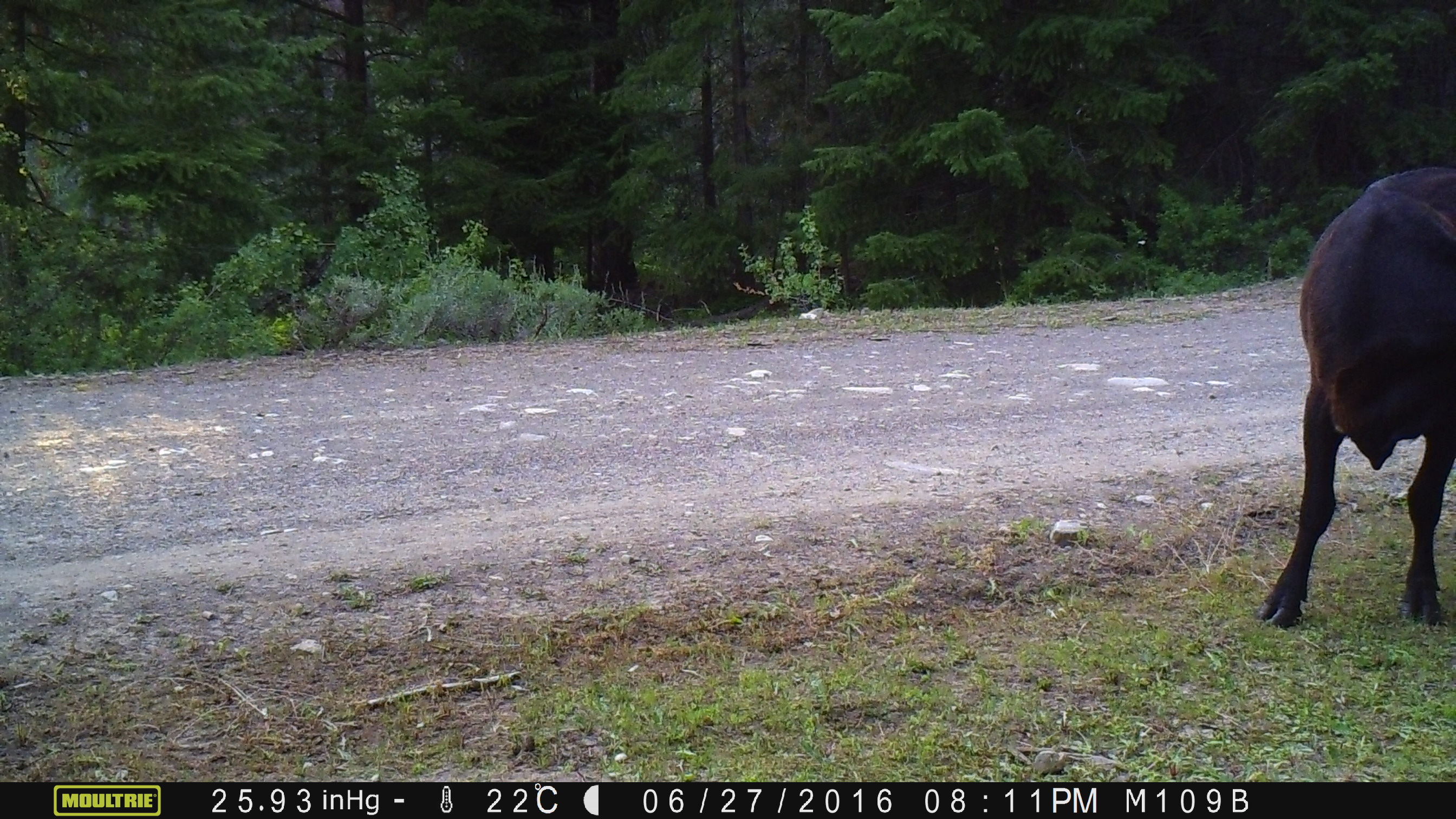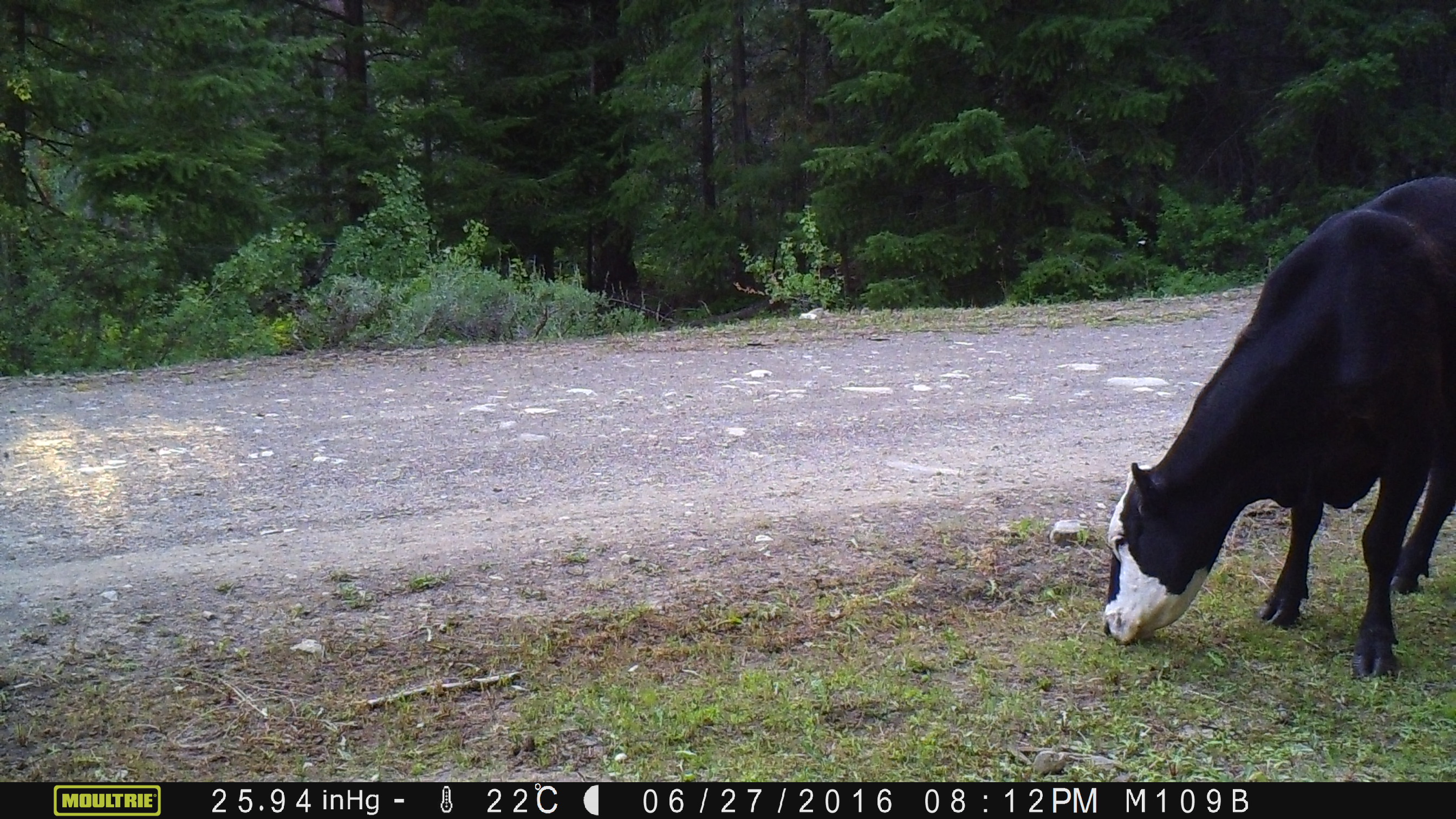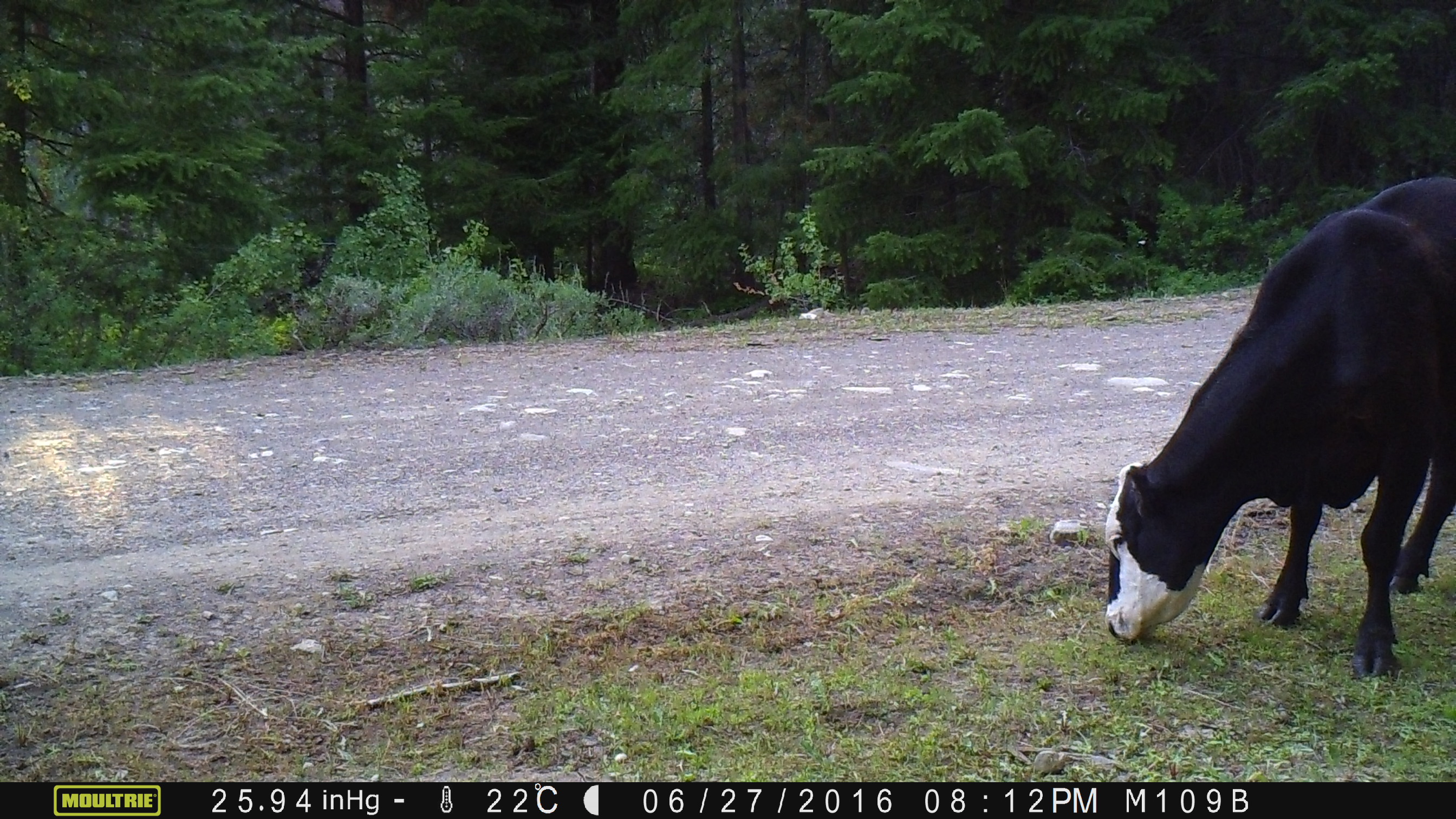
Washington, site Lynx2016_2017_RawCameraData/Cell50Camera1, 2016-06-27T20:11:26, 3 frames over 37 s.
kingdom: Animalia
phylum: Chordata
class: Mammalia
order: Artiodactyla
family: Bovidae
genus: Bos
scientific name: Bos taurus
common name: domestic cattle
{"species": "domestic cattle (Bos taurus)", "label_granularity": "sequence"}